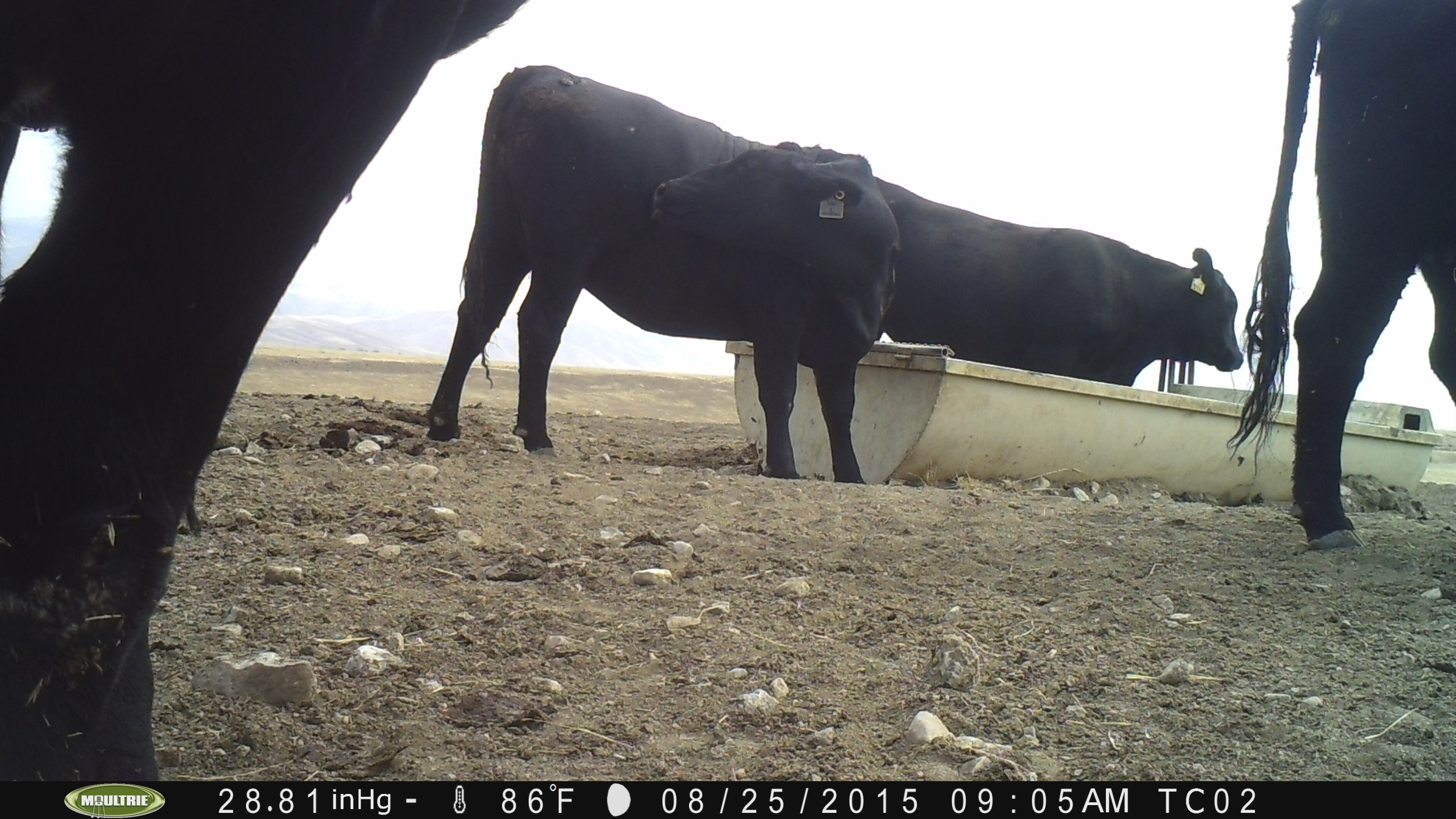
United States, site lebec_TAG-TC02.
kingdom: Animalia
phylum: Chordata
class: Mammalia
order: Artiodactyla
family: Bovidae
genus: Bos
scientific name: Bos taurus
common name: domestic cow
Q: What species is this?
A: Bos taurus (domestic cow).